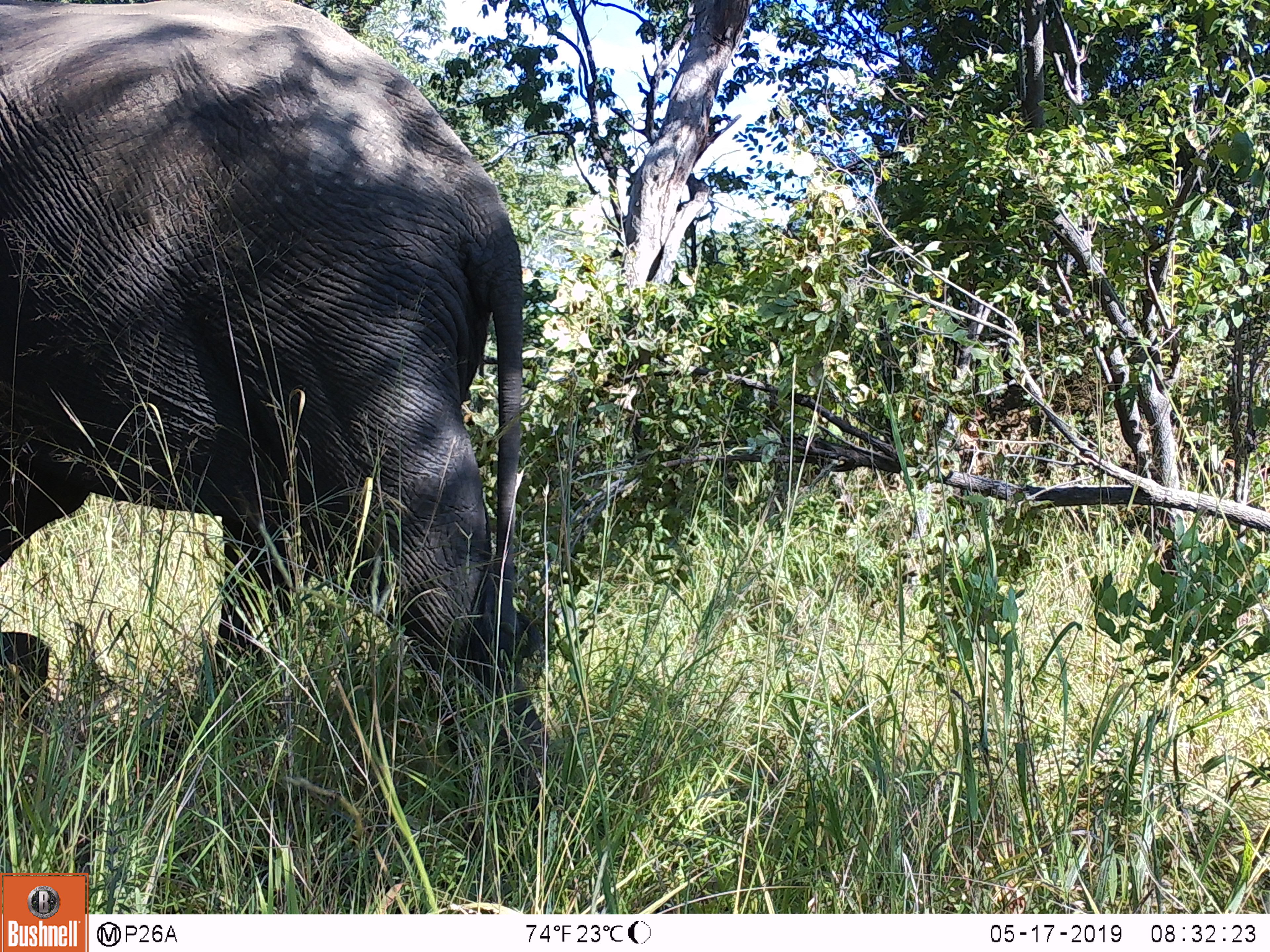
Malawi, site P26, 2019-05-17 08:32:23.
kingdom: Animalia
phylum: Chordata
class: Mammalia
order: Proboscidea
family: Elephantidae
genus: Loxodonta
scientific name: Loxodonta africana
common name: african savanna elephant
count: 1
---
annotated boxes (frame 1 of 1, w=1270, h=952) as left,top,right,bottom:
african savanna elephant: 0,0,560,835